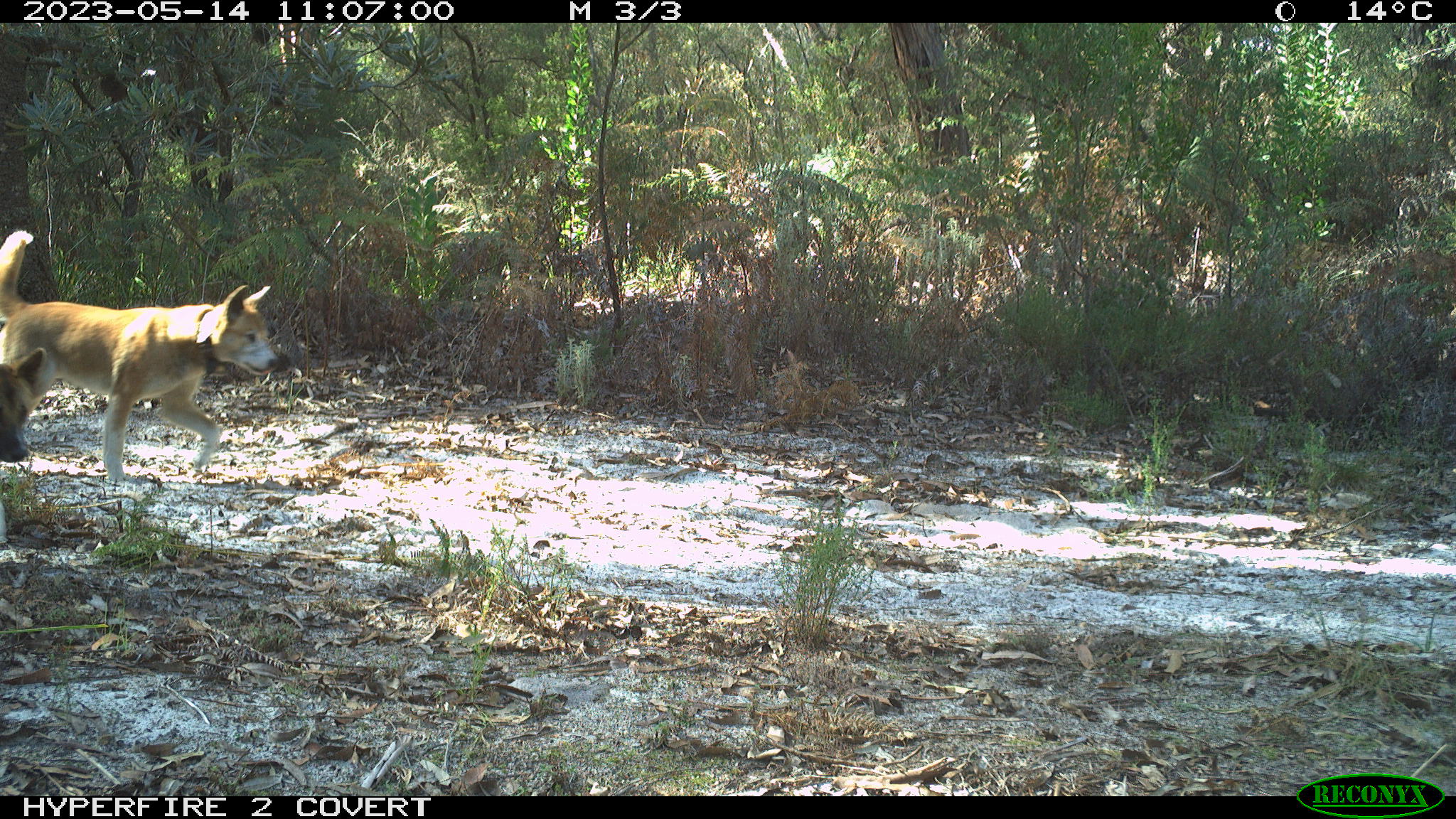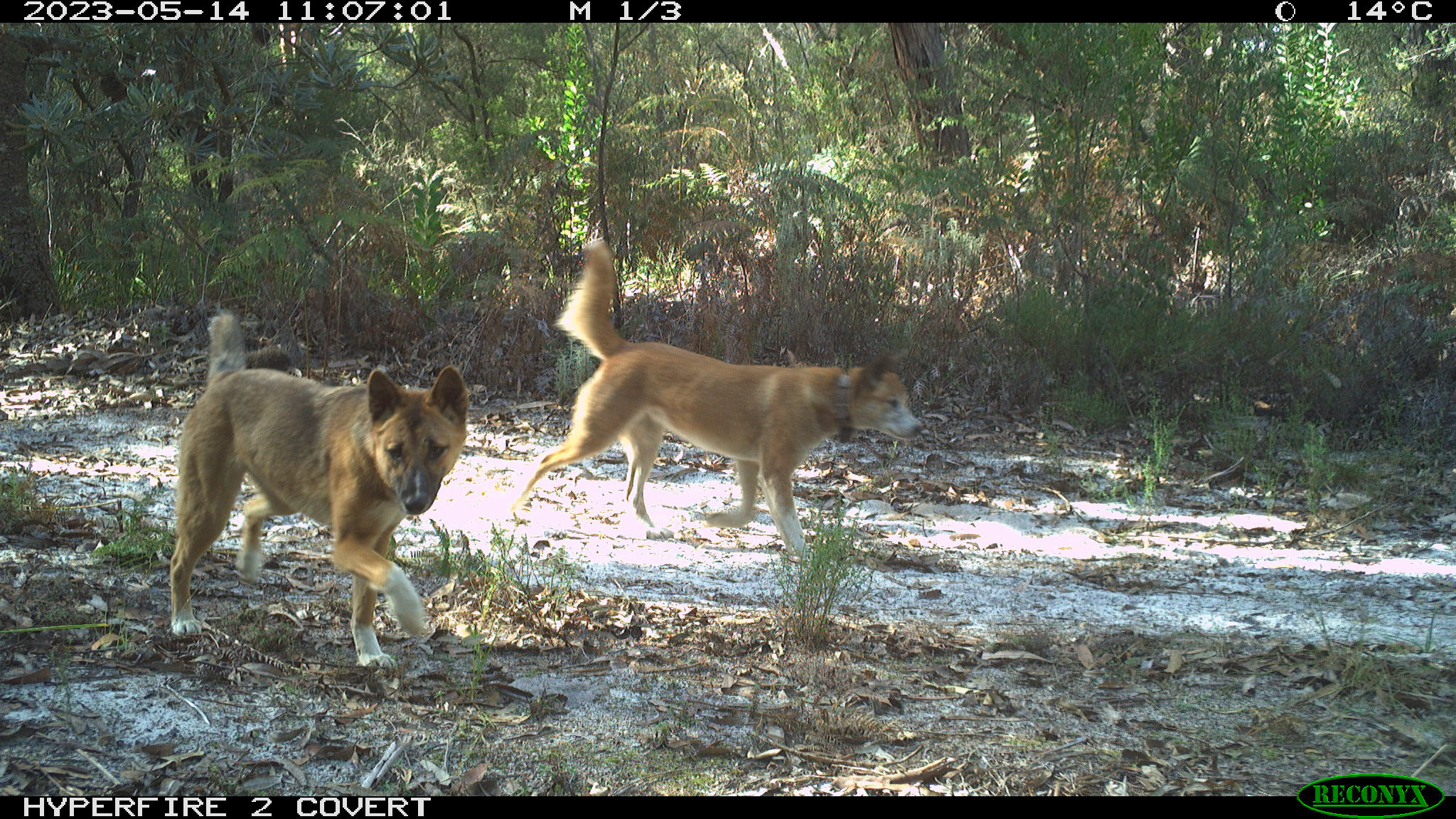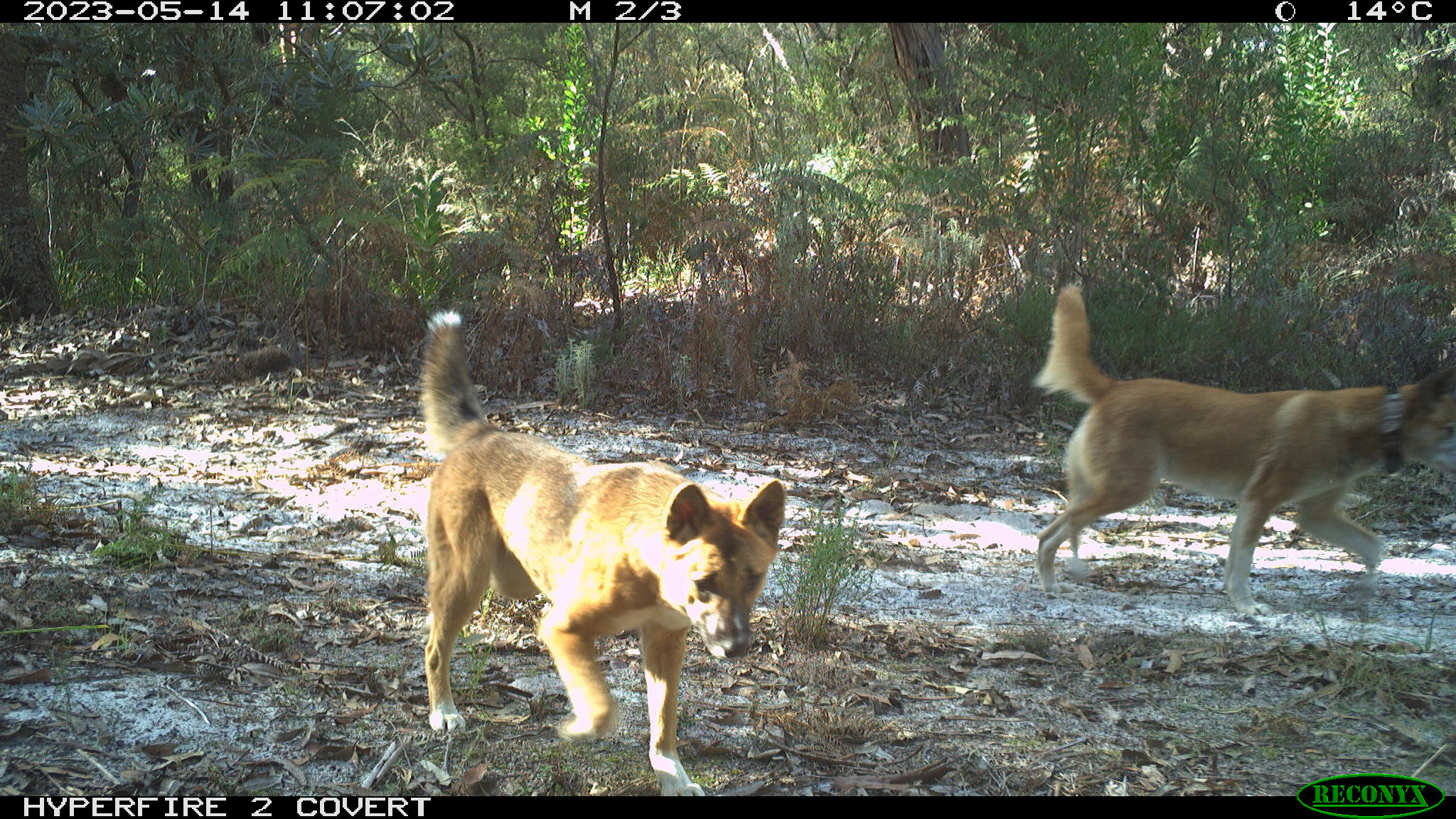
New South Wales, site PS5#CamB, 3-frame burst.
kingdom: Animalia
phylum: Chordata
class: Mammalia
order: Carnivora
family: Canidae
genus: Canis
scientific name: Canis familiaris dingo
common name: dingo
Dingo (Canis familiaris dingo).